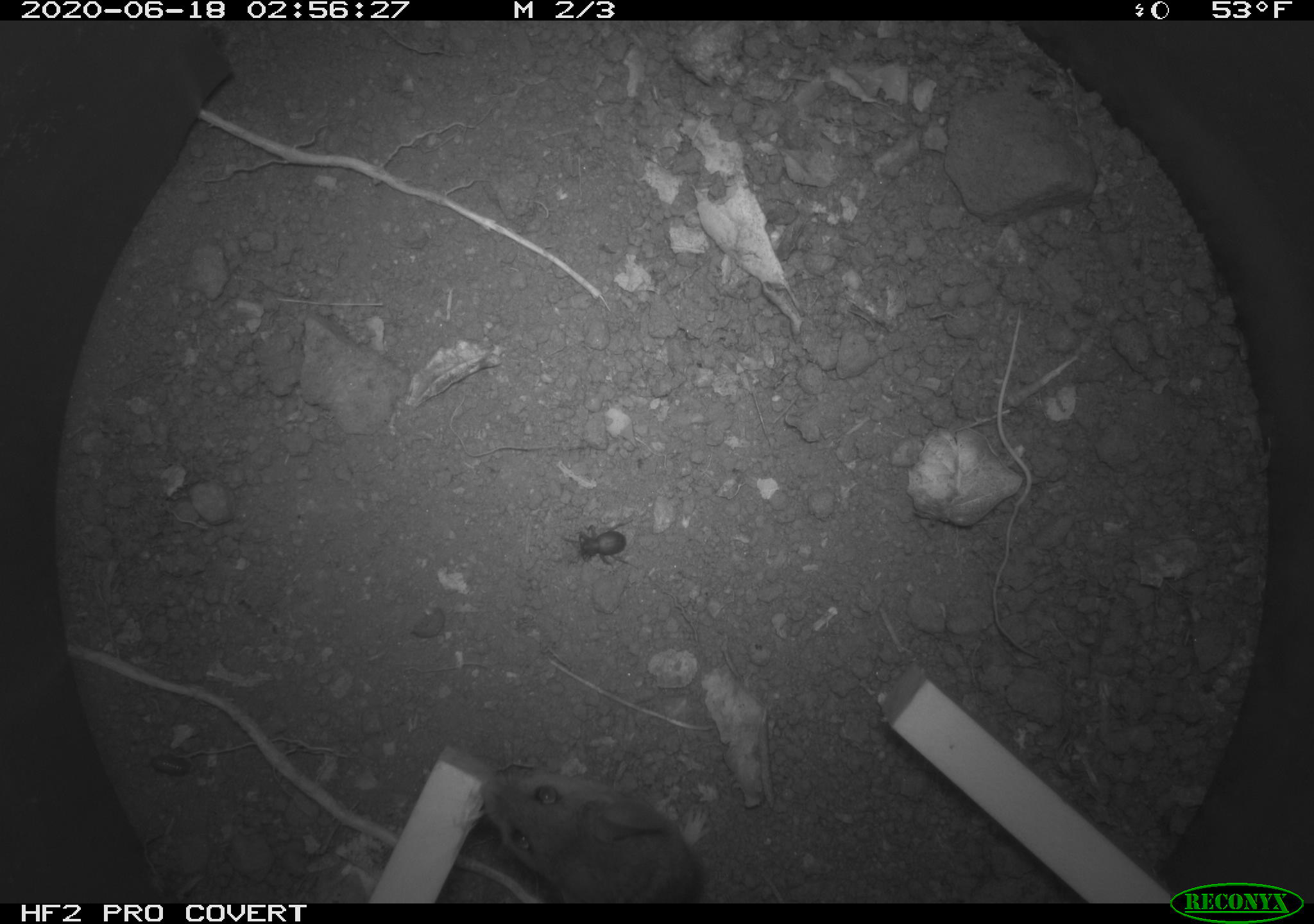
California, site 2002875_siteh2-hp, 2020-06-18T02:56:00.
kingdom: Animalia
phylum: Chordata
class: Mammalia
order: Rodentia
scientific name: Rodentia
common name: mouse species